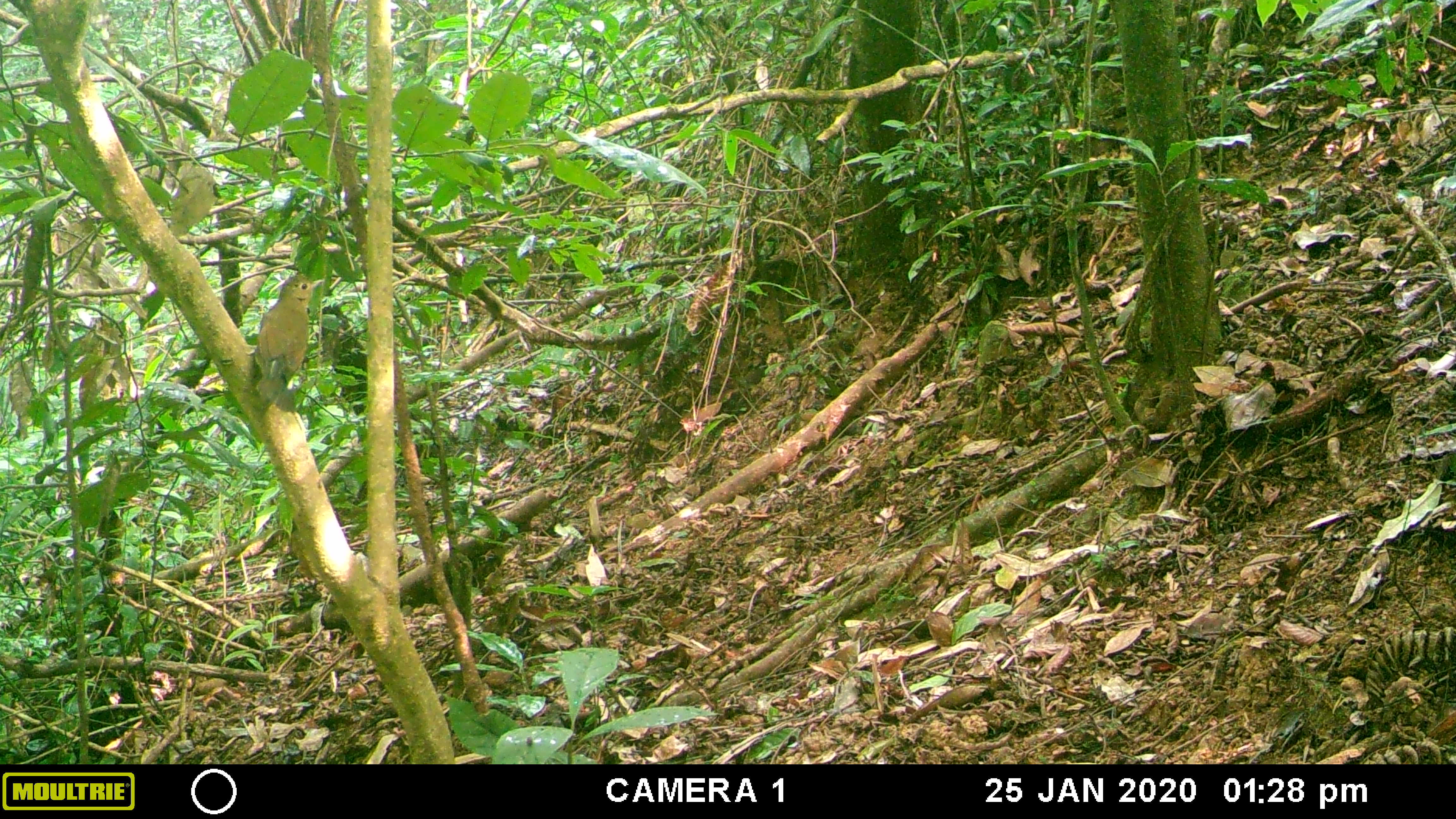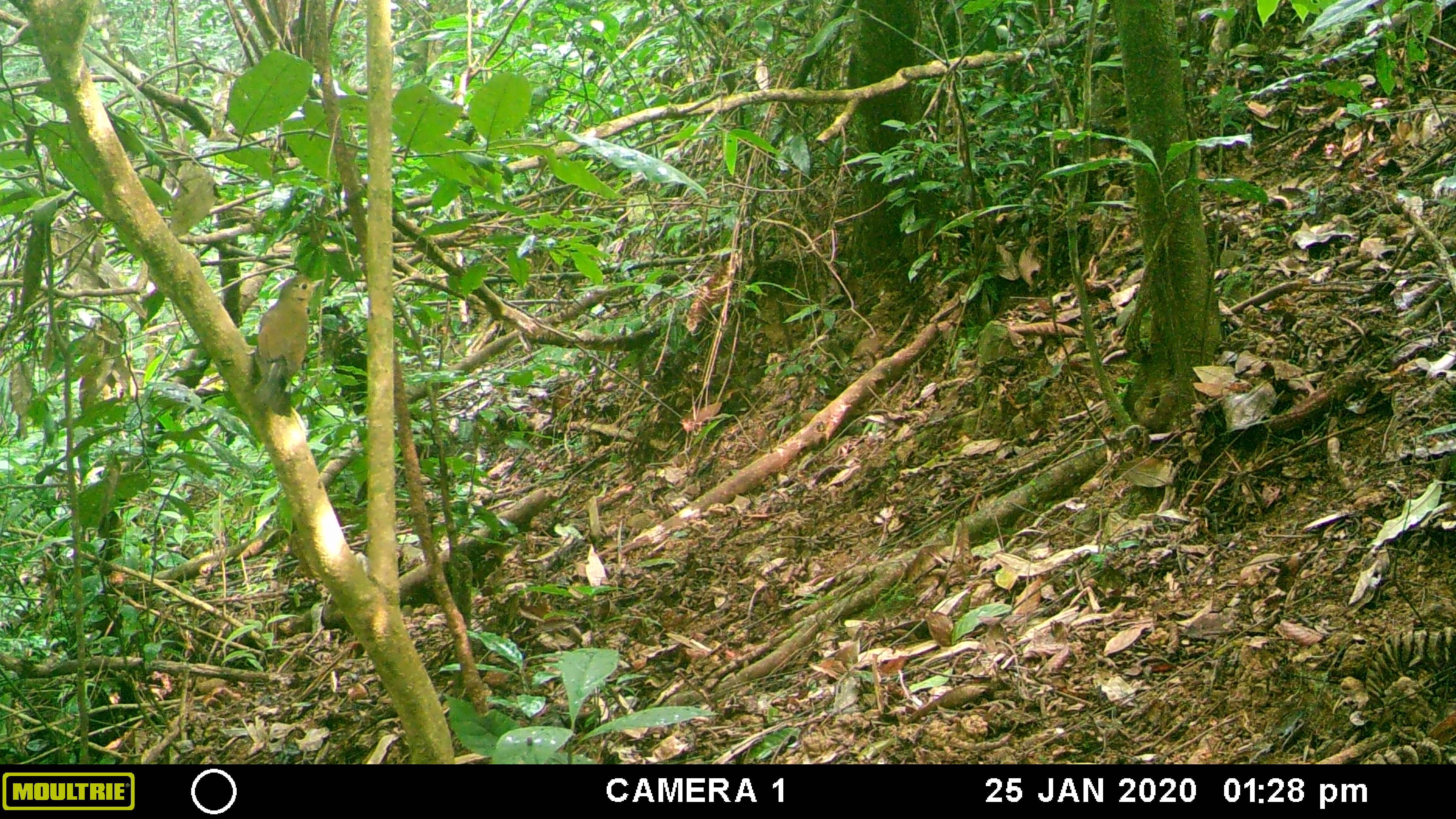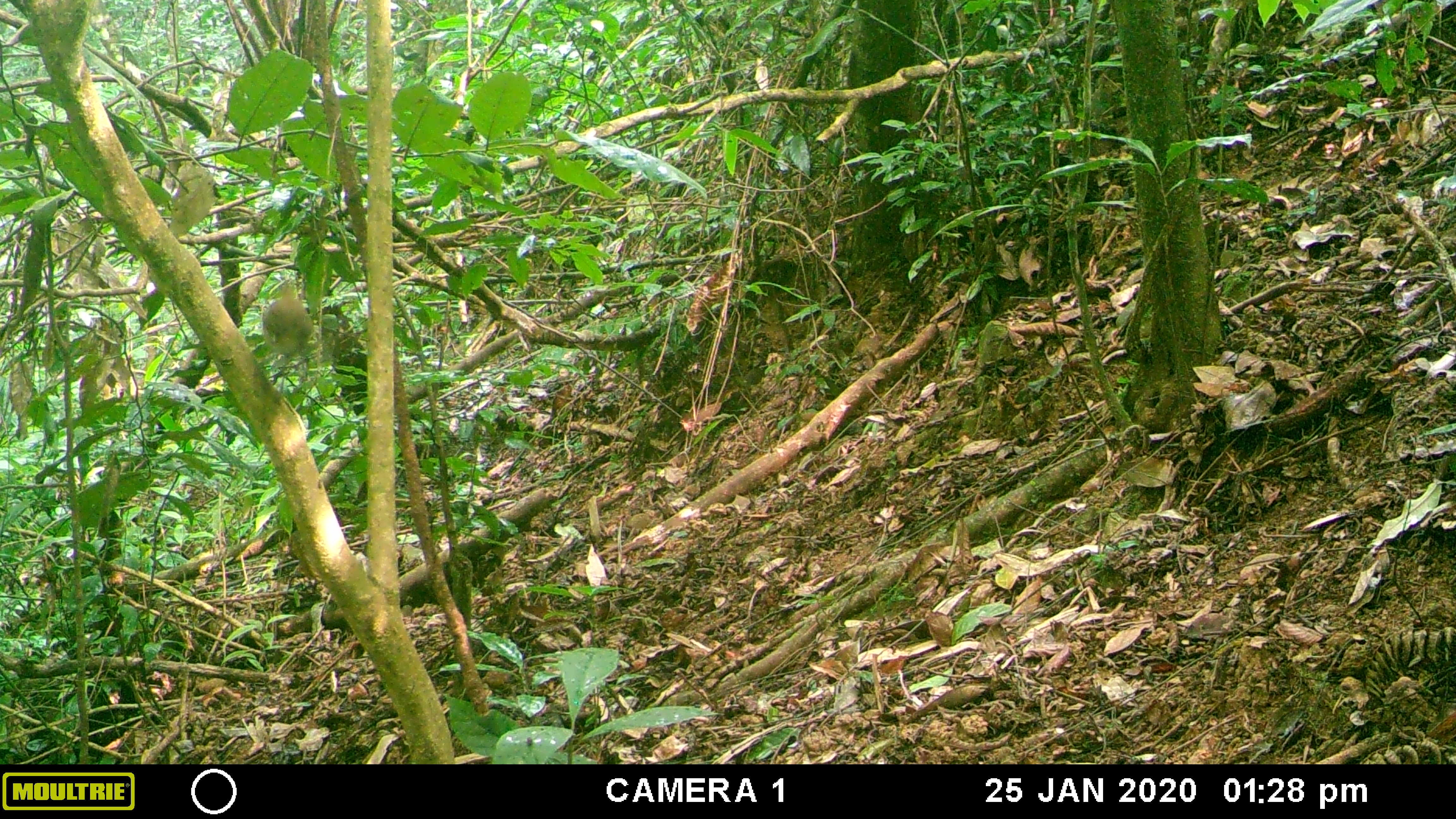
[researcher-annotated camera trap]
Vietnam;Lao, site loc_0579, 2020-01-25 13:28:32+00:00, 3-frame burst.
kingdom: Animalia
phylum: Chordata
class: Aves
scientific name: Aves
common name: bird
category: unidentified bird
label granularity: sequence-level